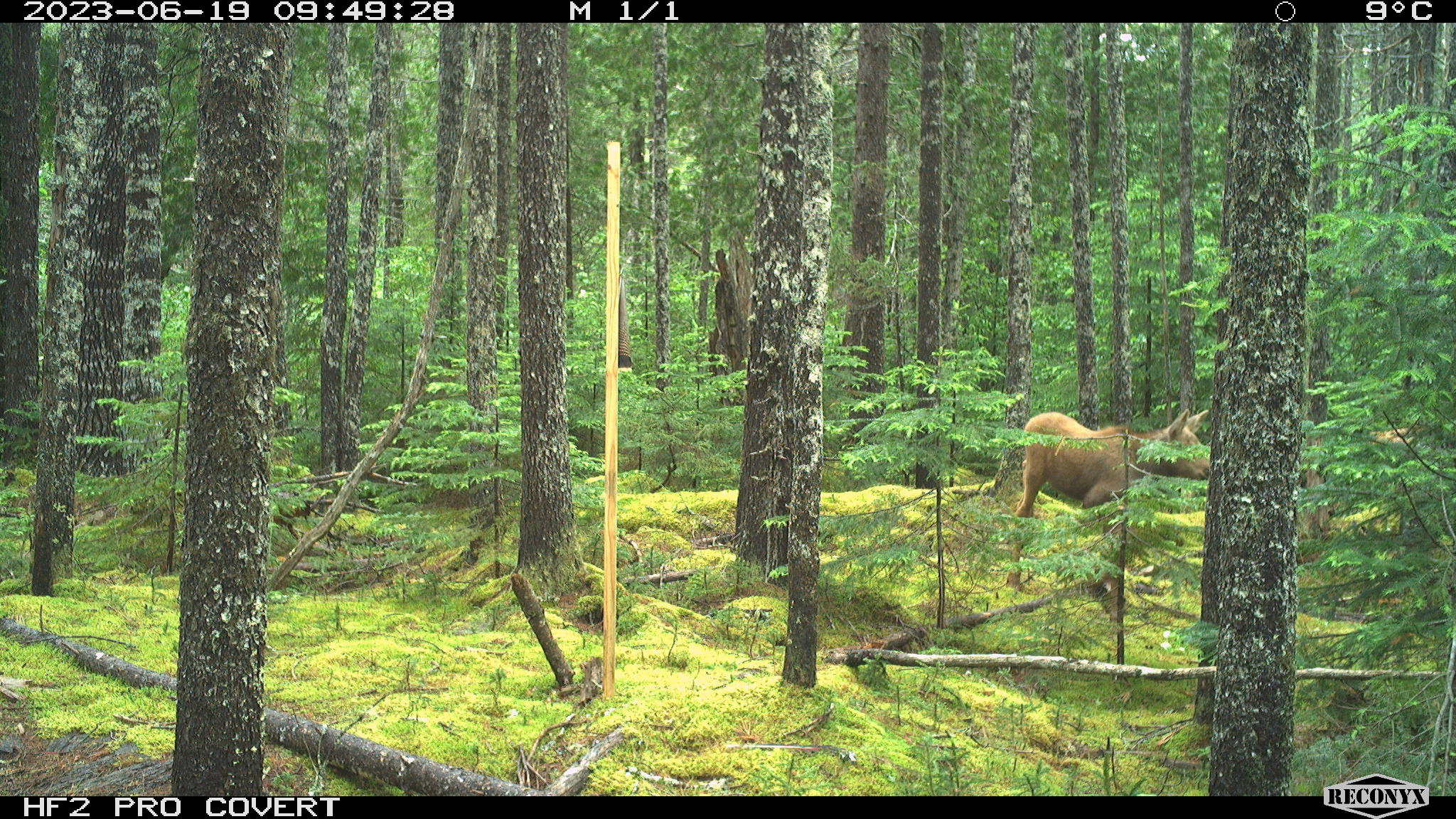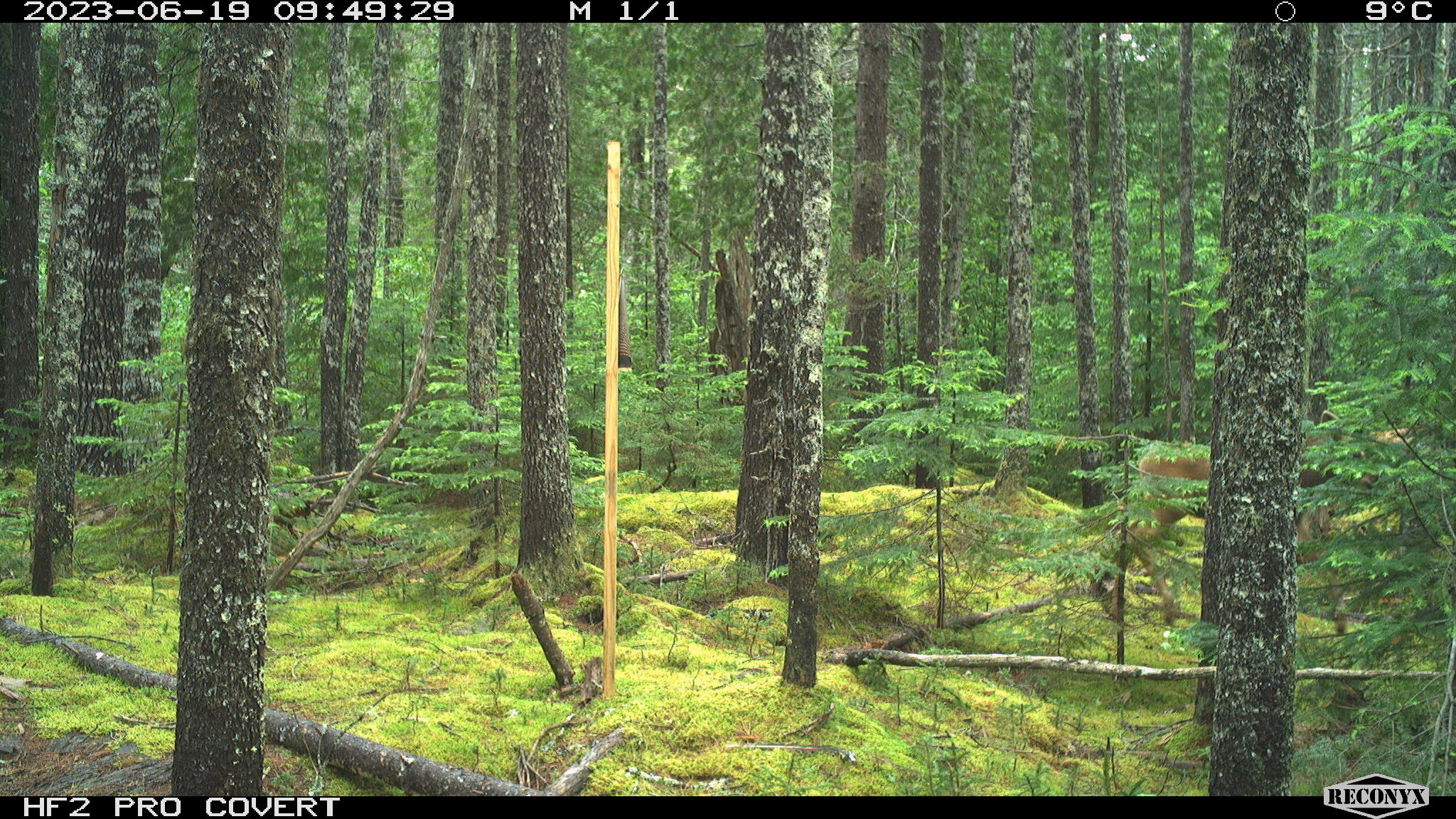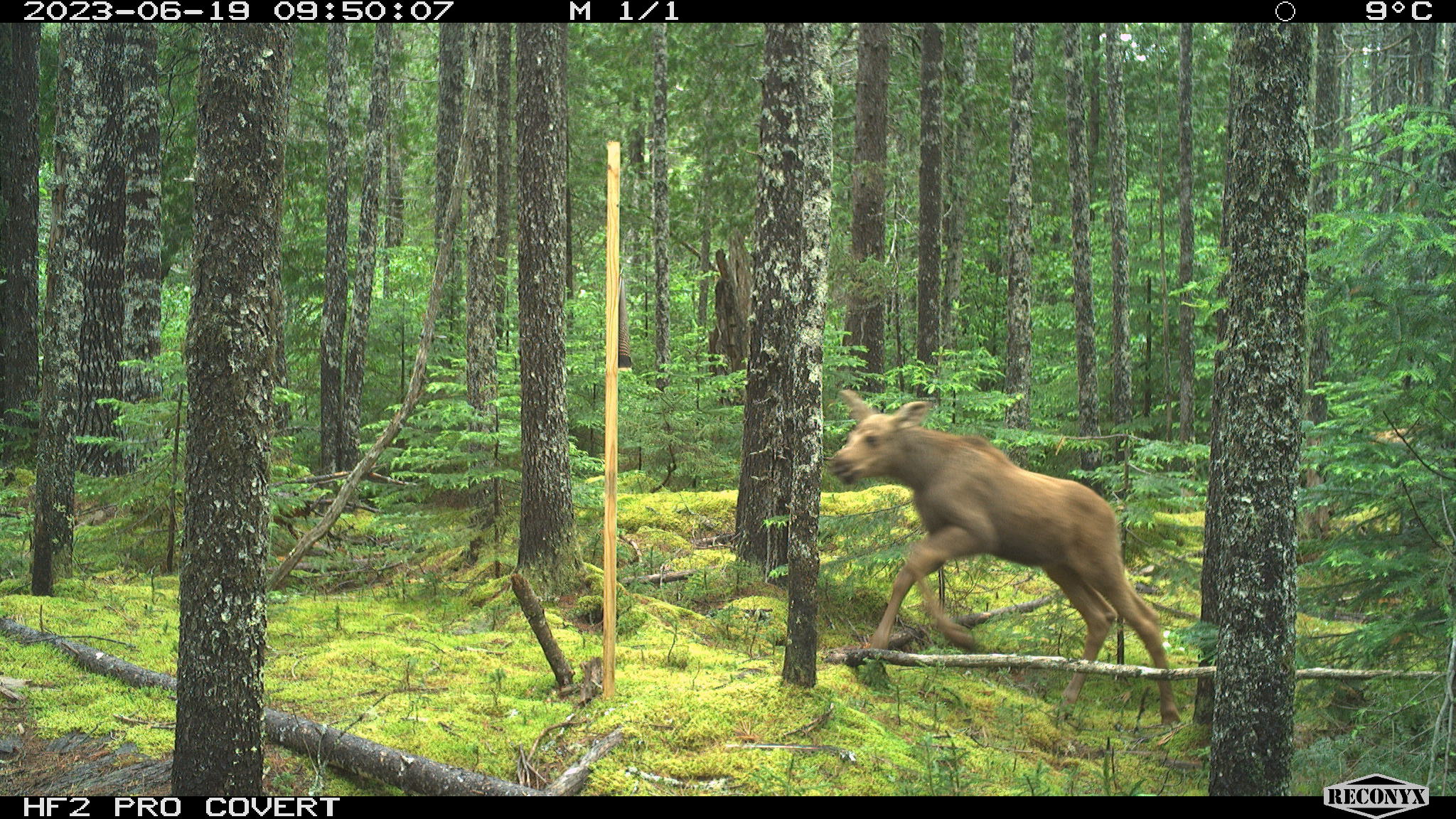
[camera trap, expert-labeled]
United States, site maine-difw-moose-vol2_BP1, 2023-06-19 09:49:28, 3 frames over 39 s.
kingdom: Animalia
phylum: Chordata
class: Mammalia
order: Artiodactyla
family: Cervidae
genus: Alces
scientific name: Alces alces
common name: moose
Moose (Alces alces).